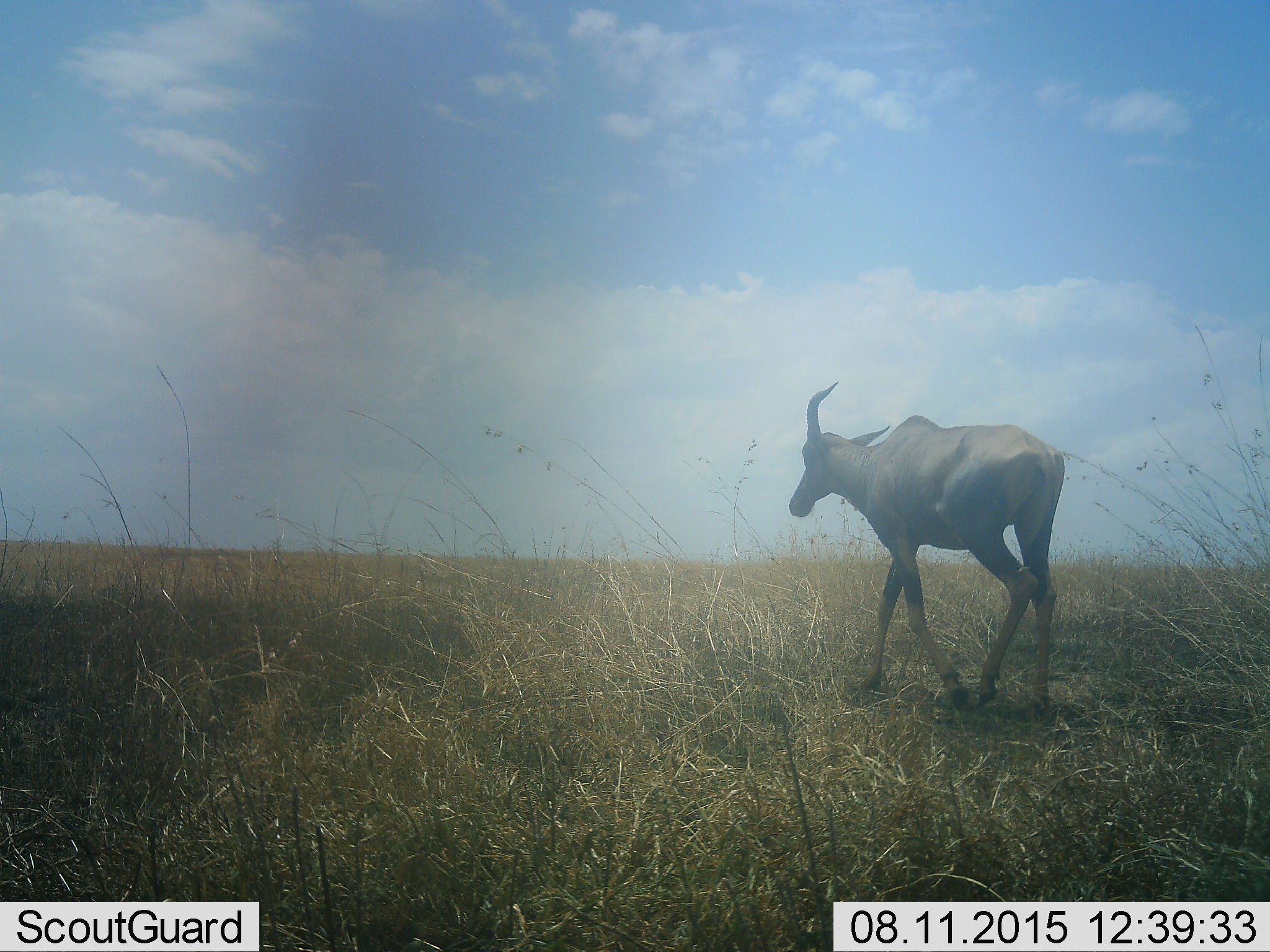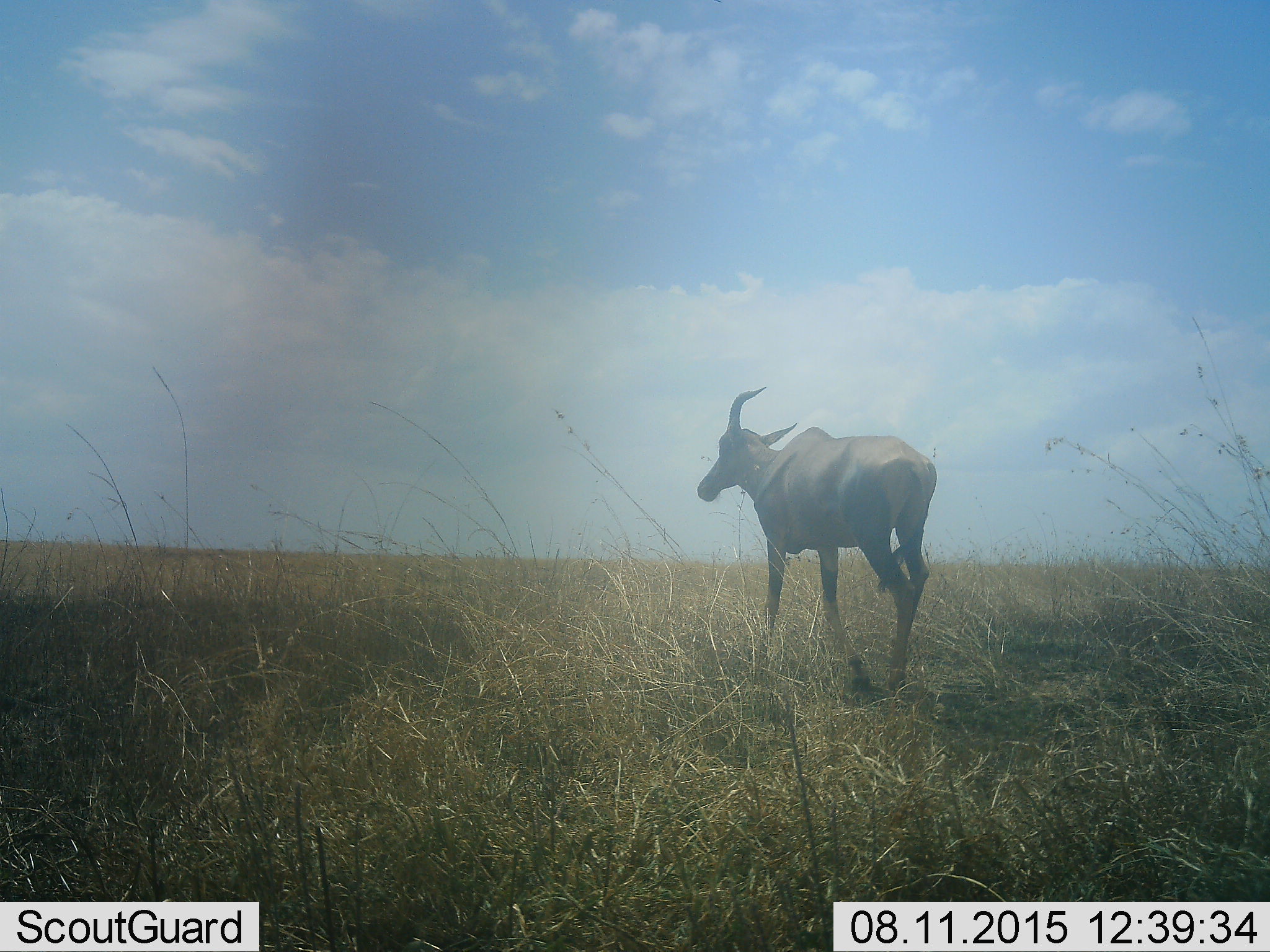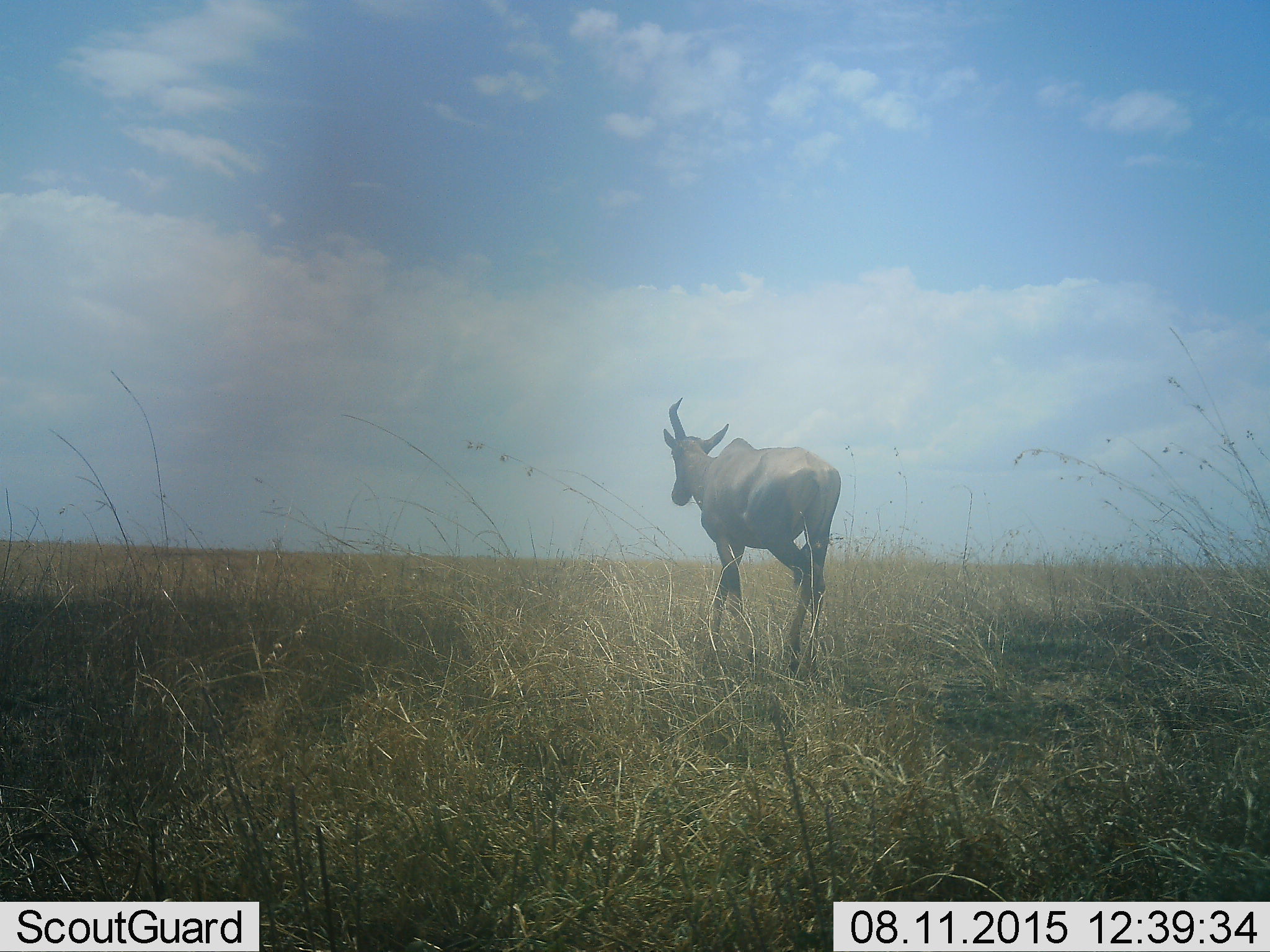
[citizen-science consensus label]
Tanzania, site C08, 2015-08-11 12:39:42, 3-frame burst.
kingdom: Animalia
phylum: Chordata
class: Mammalia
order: Artiodactyla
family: Bovidae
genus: Alcelaphus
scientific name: Alcelaphus buselaphus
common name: hartebeest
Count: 1.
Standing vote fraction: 11%.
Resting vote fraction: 0%.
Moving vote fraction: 89%.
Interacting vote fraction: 0%.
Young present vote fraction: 0%.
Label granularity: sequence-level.